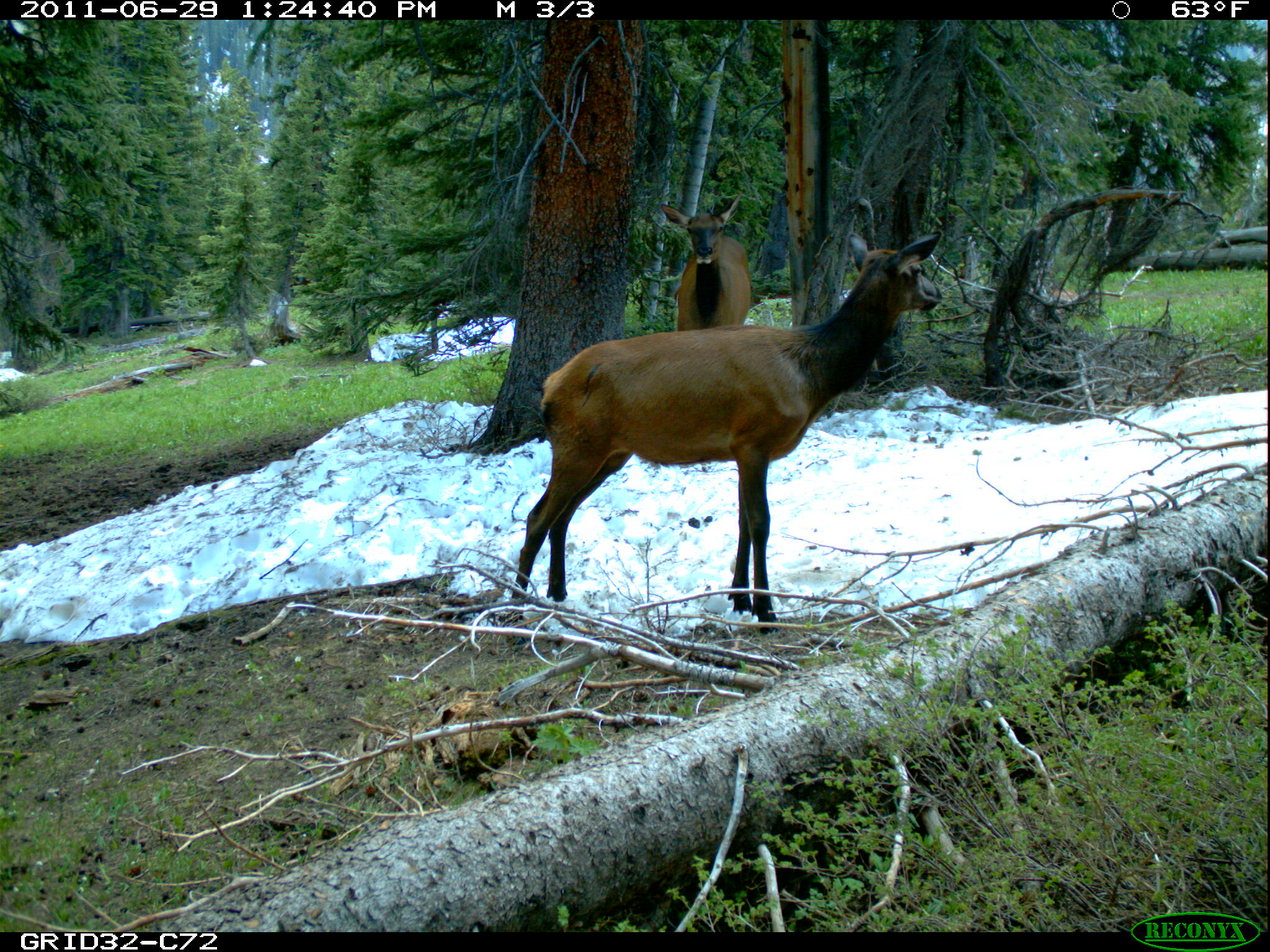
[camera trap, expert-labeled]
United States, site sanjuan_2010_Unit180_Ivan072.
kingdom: Animalia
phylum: Chordata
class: Mammalia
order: Artiodactyla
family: Cervidae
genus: Cervus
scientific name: Cervus elaphus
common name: red deer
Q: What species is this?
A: Cervus elaphus (red deer).